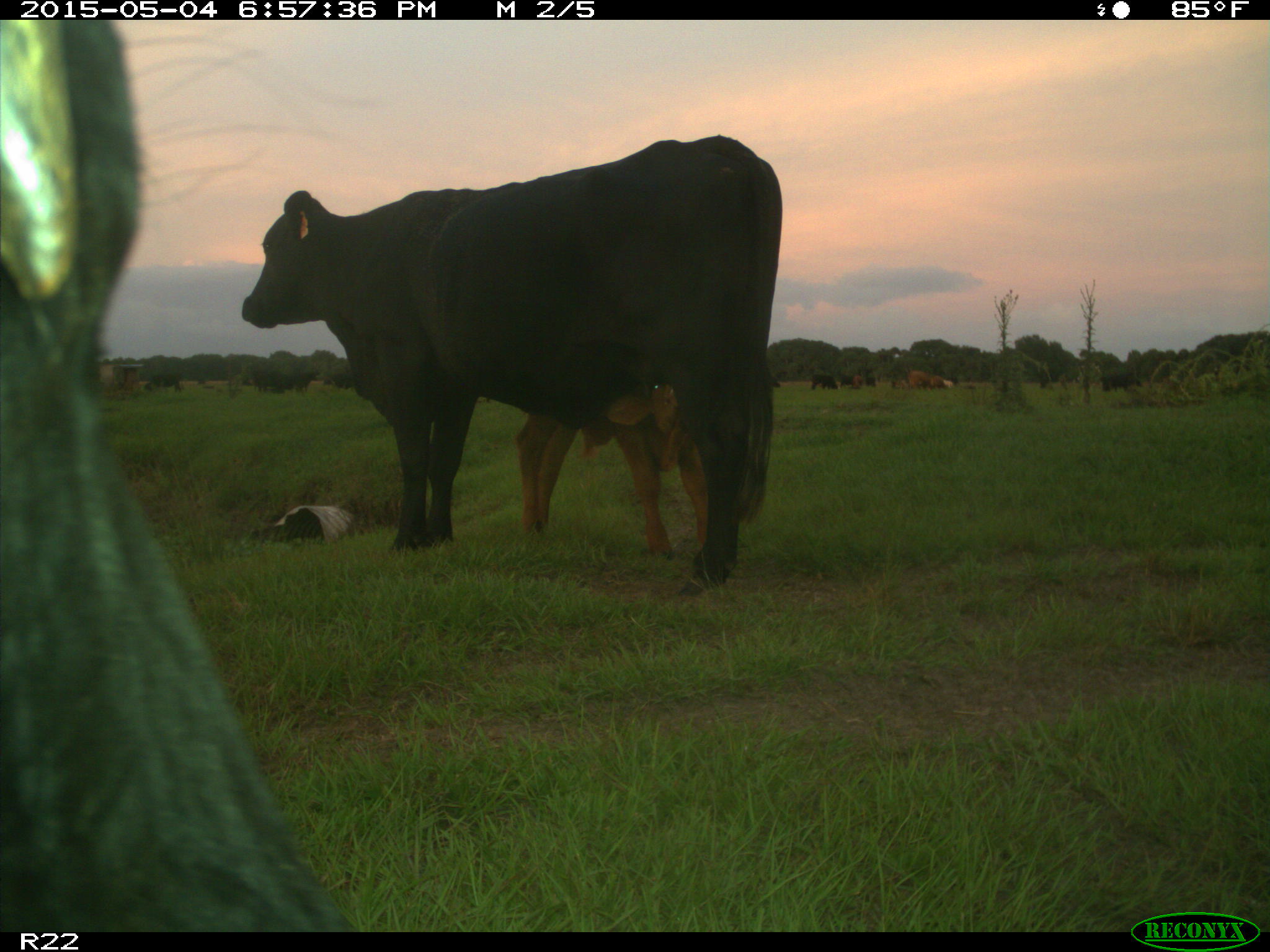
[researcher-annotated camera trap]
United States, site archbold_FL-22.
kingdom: Animalia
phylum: Chordata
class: Mammalia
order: Artiodactyla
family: Bovidae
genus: Bos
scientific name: Bos taurus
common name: domestic cow